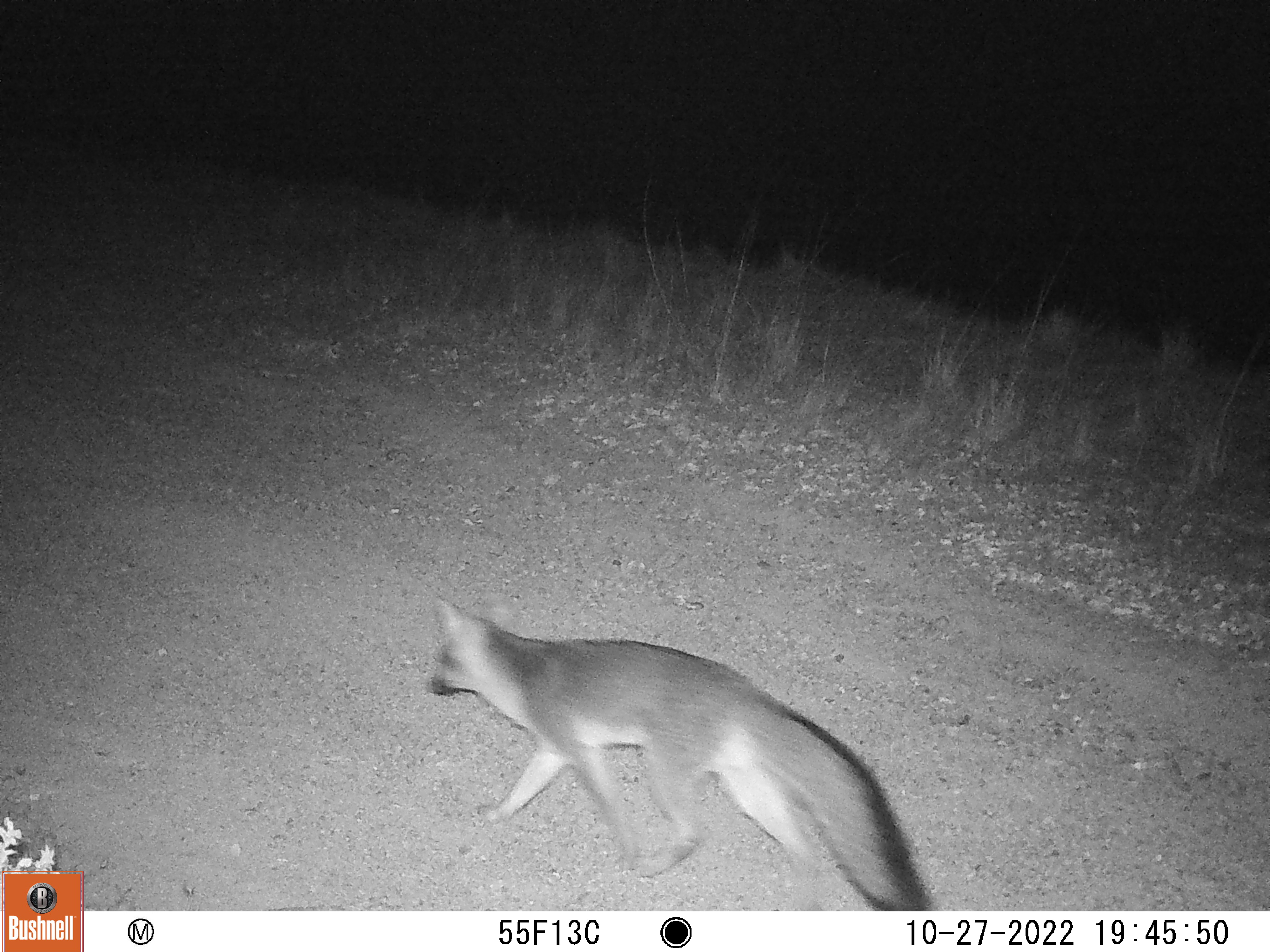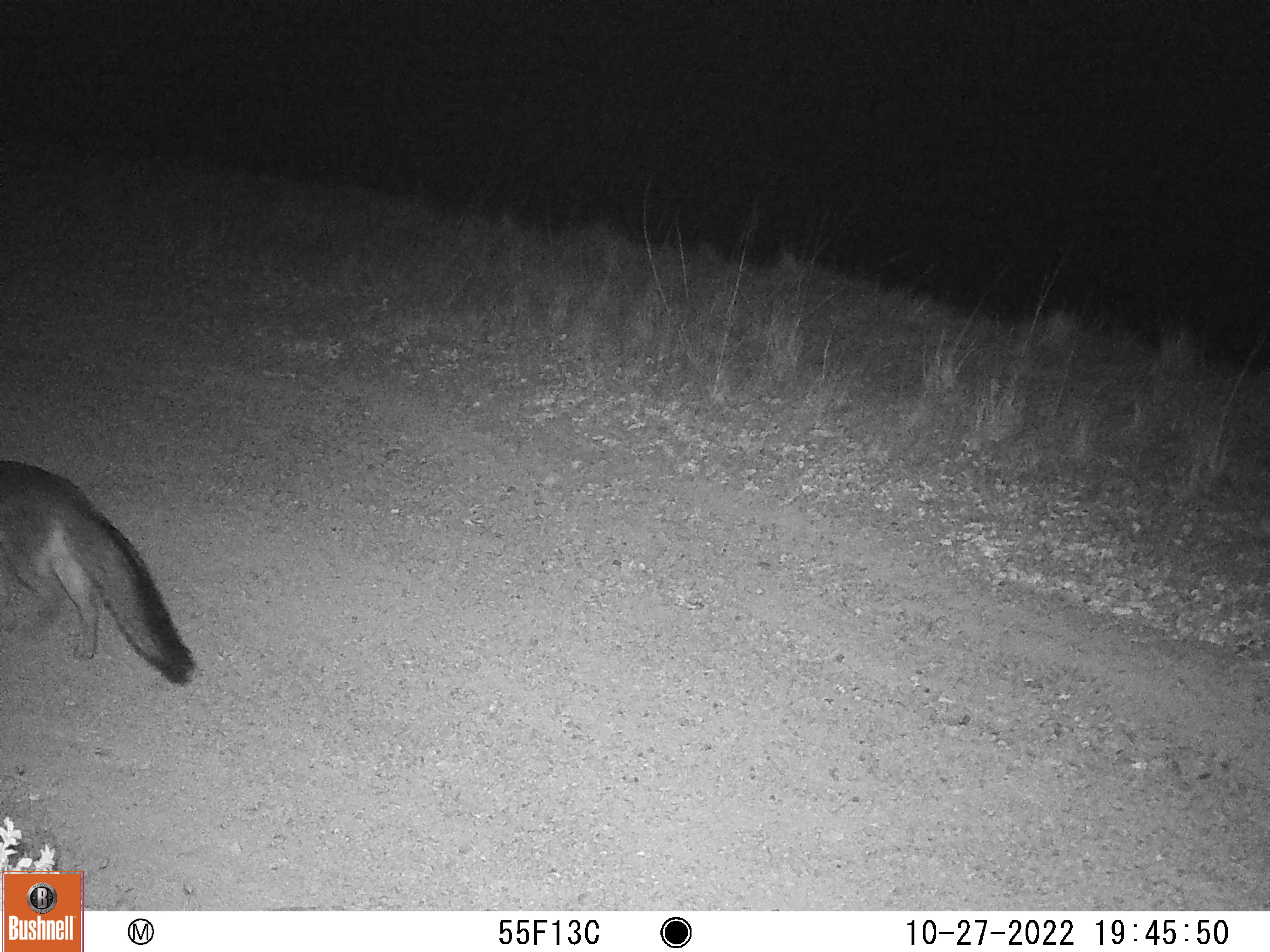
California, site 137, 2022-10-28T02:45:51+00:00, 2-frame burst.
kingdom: Animalia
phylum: Chordata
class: Mammalia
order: Carnivora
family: Canidae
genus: Urocyon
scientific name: Urocyon cinereoargenteus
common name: gray fox